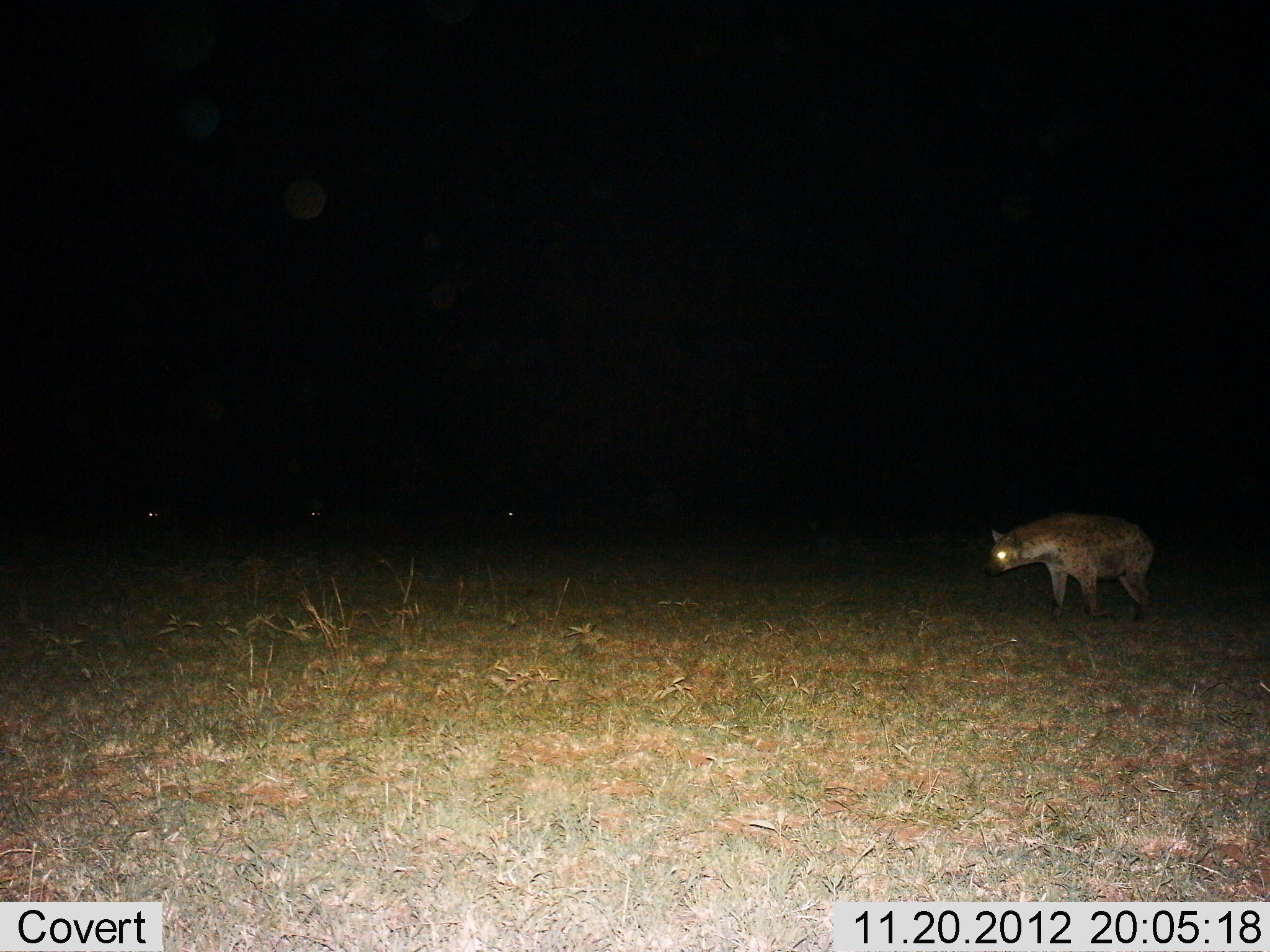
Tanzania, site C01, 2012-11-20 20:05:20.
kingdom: Animalia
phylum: Chordata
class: Mammalia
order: Carnivora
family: Hyaenidae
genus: Crocuta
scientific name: Crocuta crocuta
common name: spotted hyena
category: hyenaspotted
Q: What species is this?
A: Hyenaspotted (spotted hyena) (Crocuta crocuta).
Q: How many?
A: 1.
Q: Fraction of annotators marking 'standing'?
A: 70%.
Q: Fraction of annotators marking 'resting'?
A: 0%.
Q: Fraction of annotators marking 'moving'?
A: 35%.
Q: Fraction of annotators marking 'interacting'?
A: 0%.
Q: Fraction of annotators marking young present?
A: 0%.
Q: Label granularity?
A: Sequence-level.